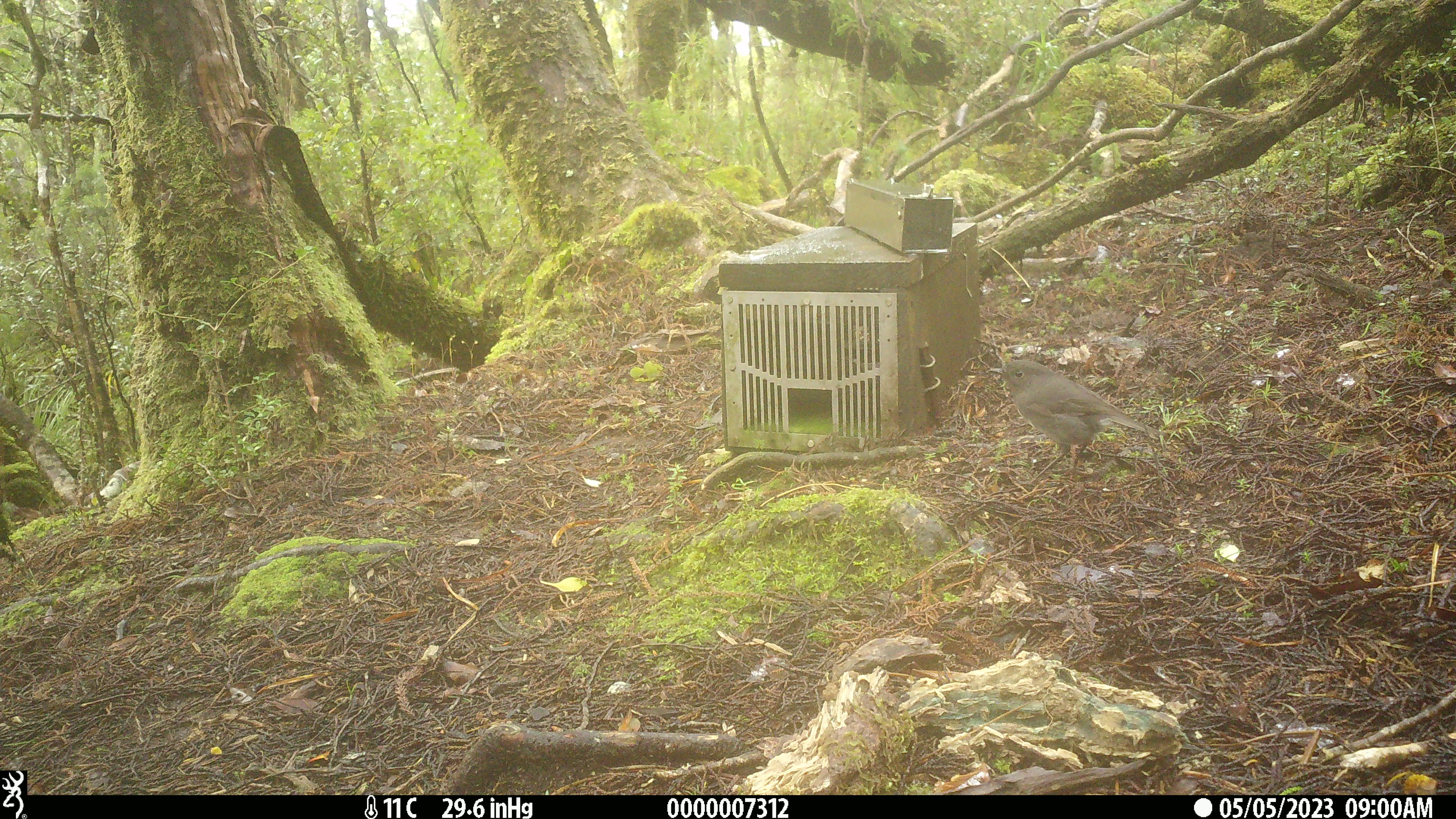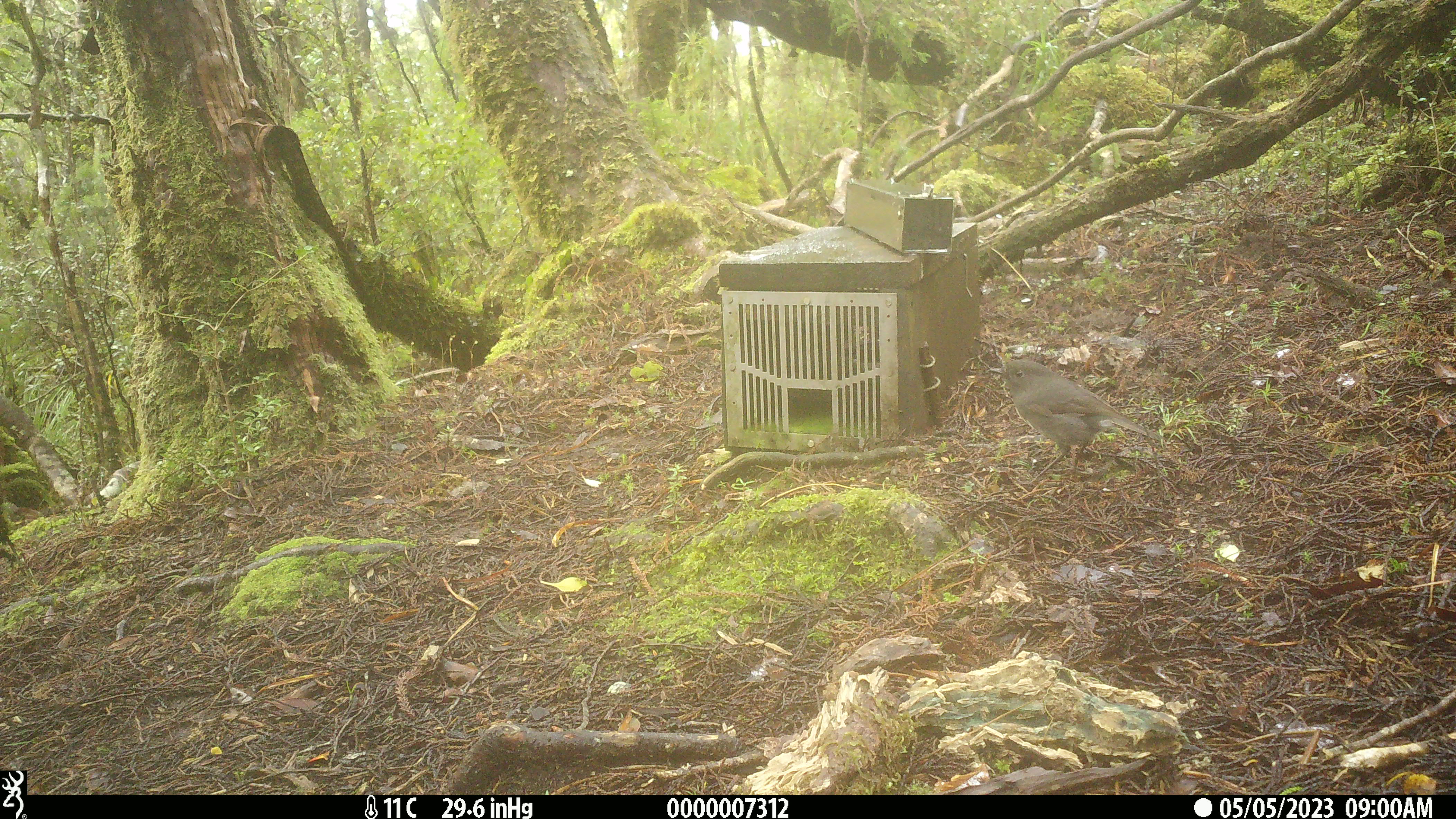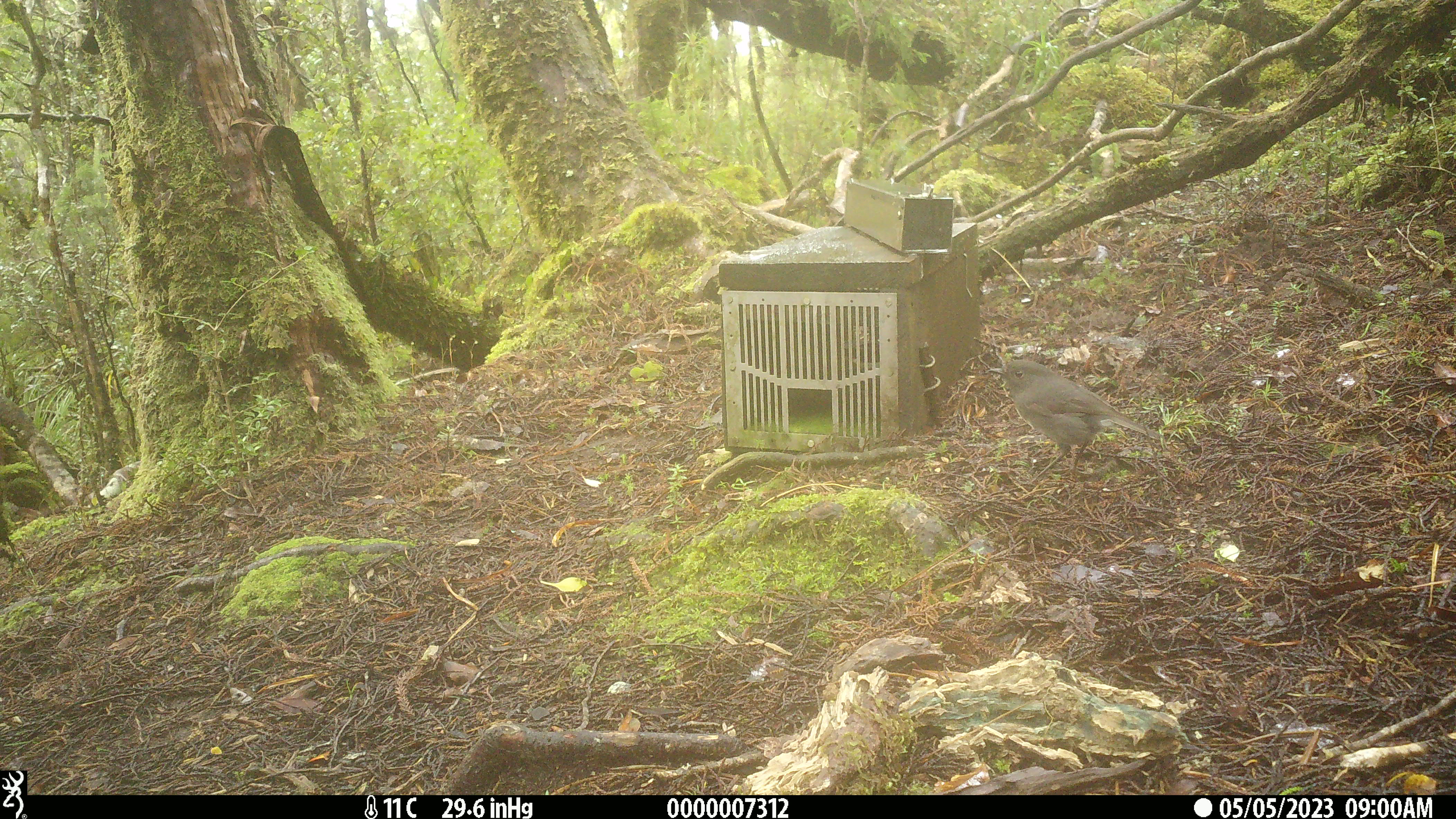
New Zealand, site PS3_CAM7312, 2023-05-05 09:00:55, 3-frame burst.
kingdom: Animalia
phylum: Chordata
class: Aves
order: Passeriformes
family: Petroicidae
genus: Petroica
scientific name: Petroica australis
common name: new zealand robin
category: robin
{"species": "robin (new zealand robin) (Petroica australis)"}